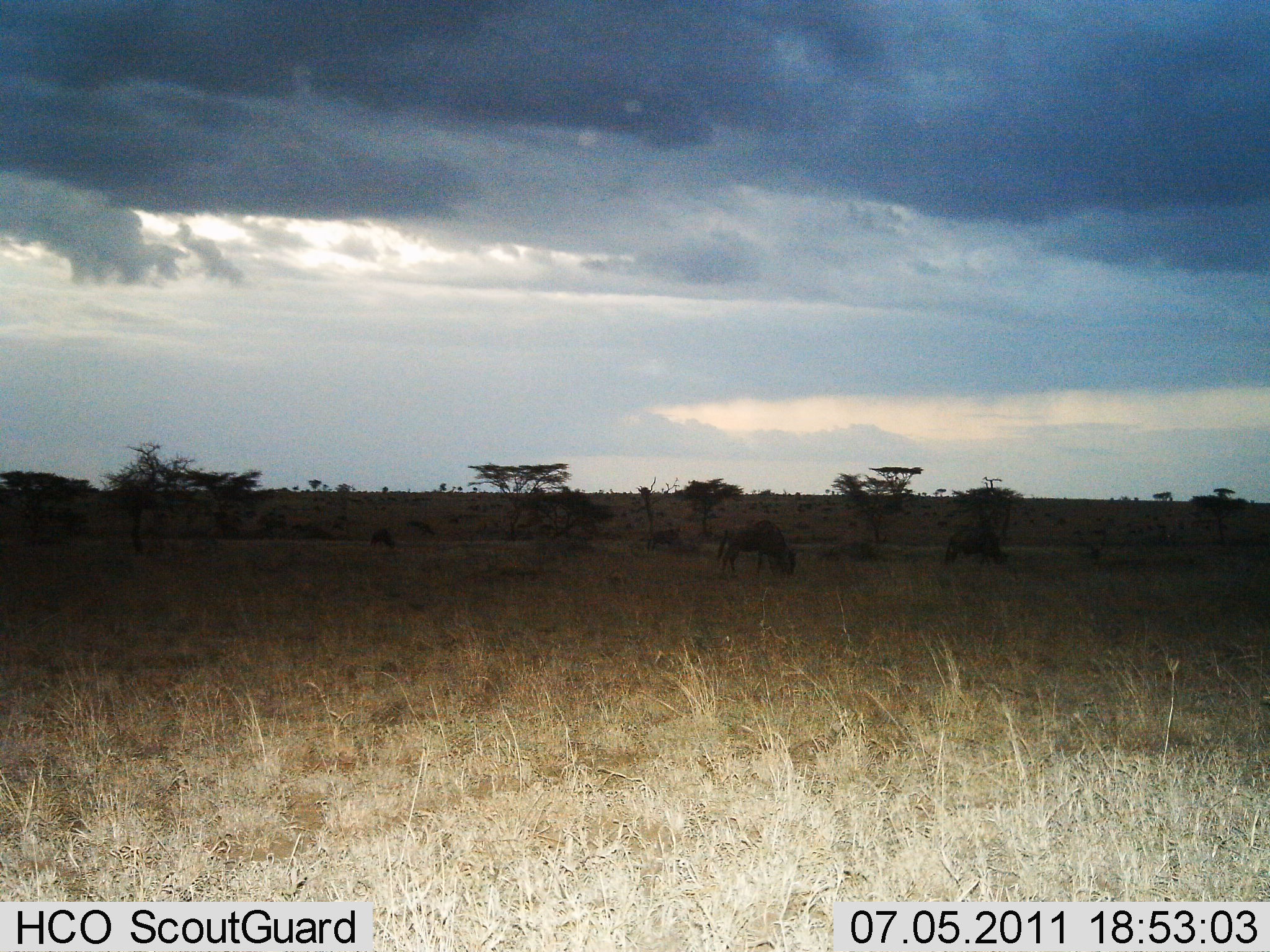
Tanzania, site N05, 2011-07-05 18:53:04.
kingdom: Animalia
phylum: Chordata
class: Mammalia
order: Artiodactyla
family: Bovidae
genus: Connochaetes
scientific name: Connochaetes taurinus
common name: blue wildebeest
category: wildebeest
Wildebeest (blue wildebeest) (Connochaetes taurinus), count 2. Behavior (volunteer vote fractions): standing 17%, resting 0%, moving 0%, interacting 0%. Young present (vote fraction): 0%. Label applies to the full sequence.